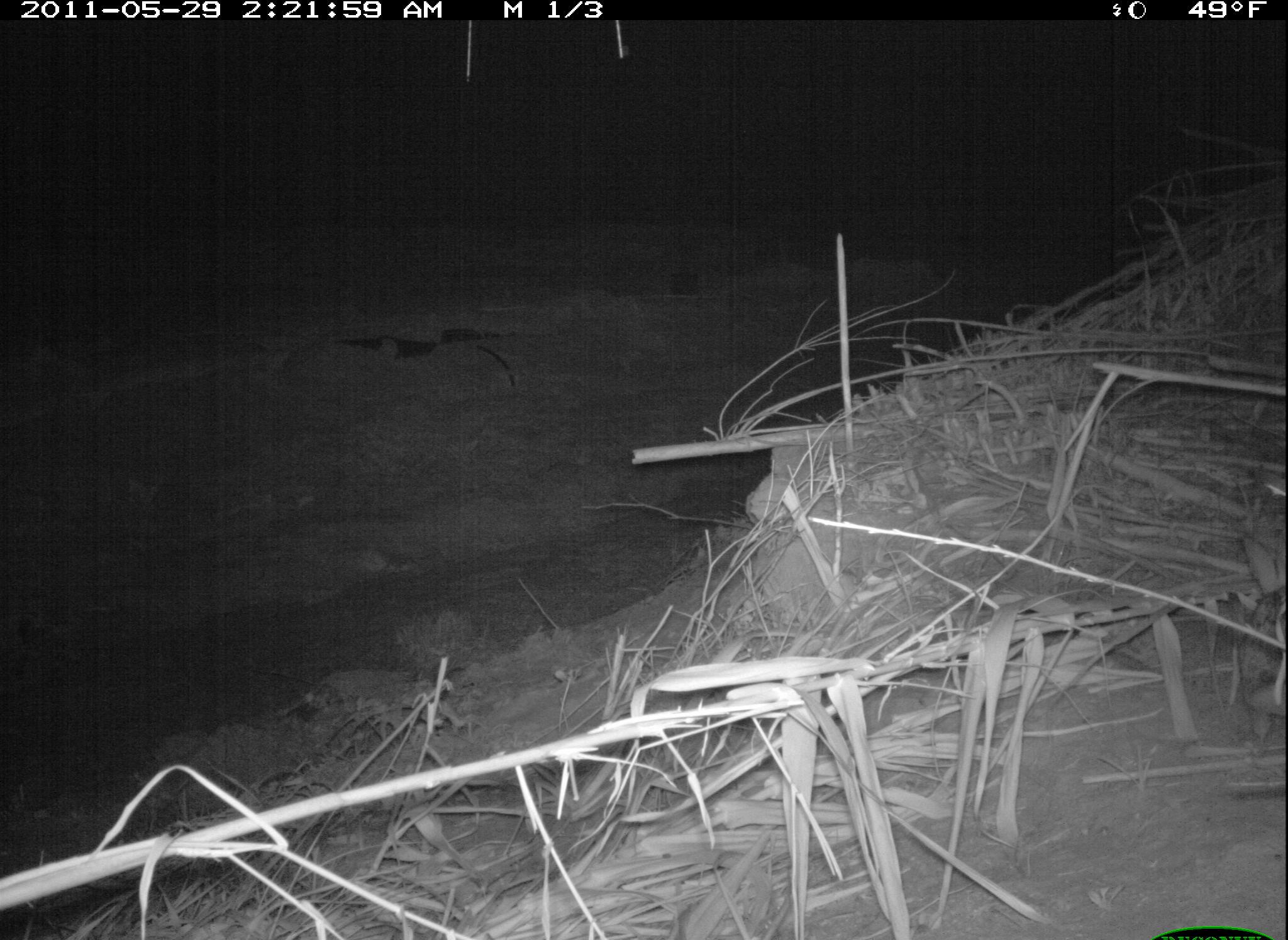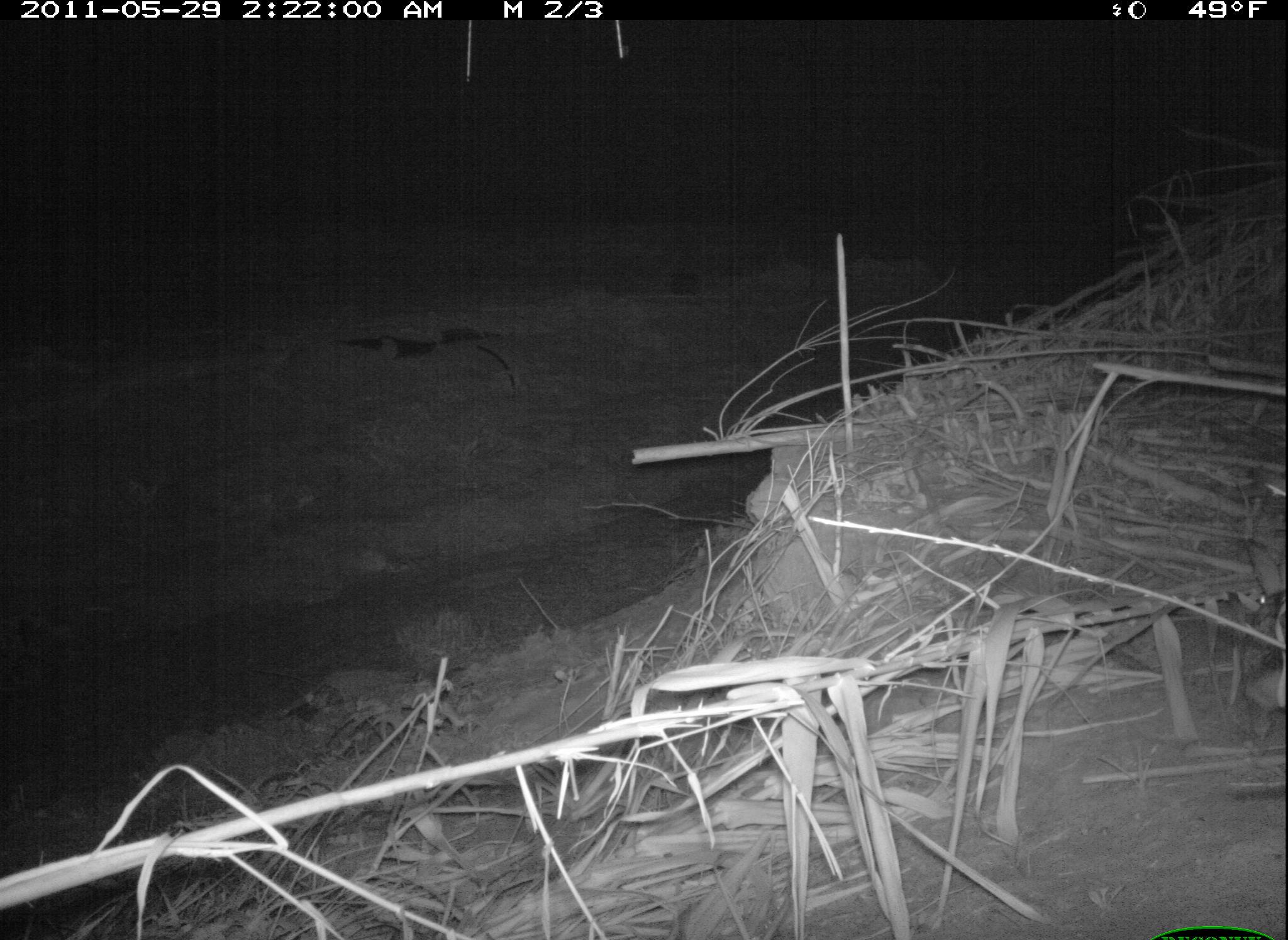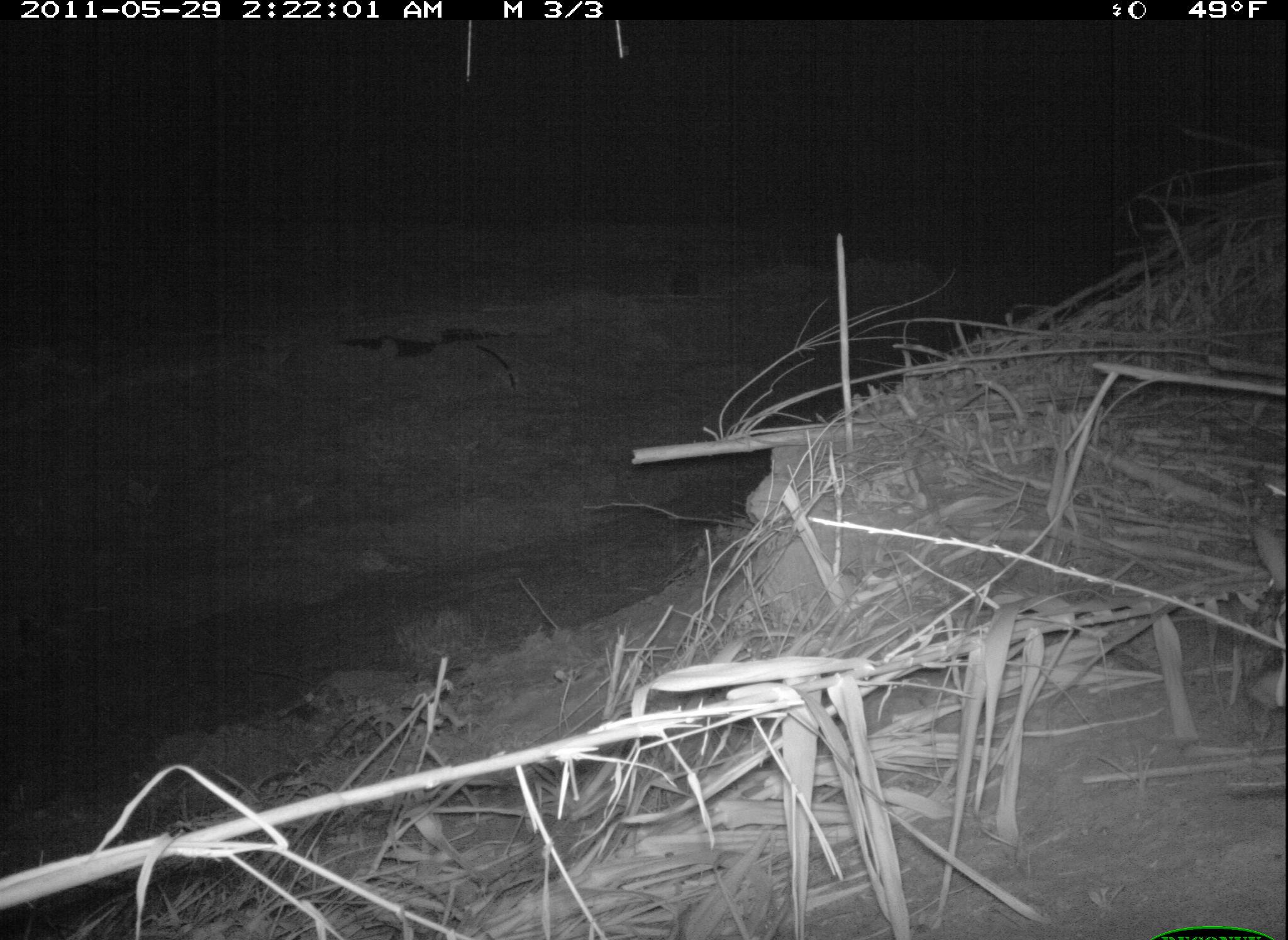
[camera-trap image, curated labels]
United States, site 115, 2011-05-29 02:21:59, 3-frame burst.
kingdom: Animalia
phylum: Chordata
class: Mammalia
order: Lagomorpha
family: Leporidae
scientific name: Leporidae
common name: rabbits and hares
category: rabbit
Rabbit (rabbits and hares) (Leporidae).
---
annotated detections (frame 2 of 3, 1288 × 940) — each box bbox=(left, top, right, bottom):
rabbit: bbox=(1236, 532, 1285, 740)